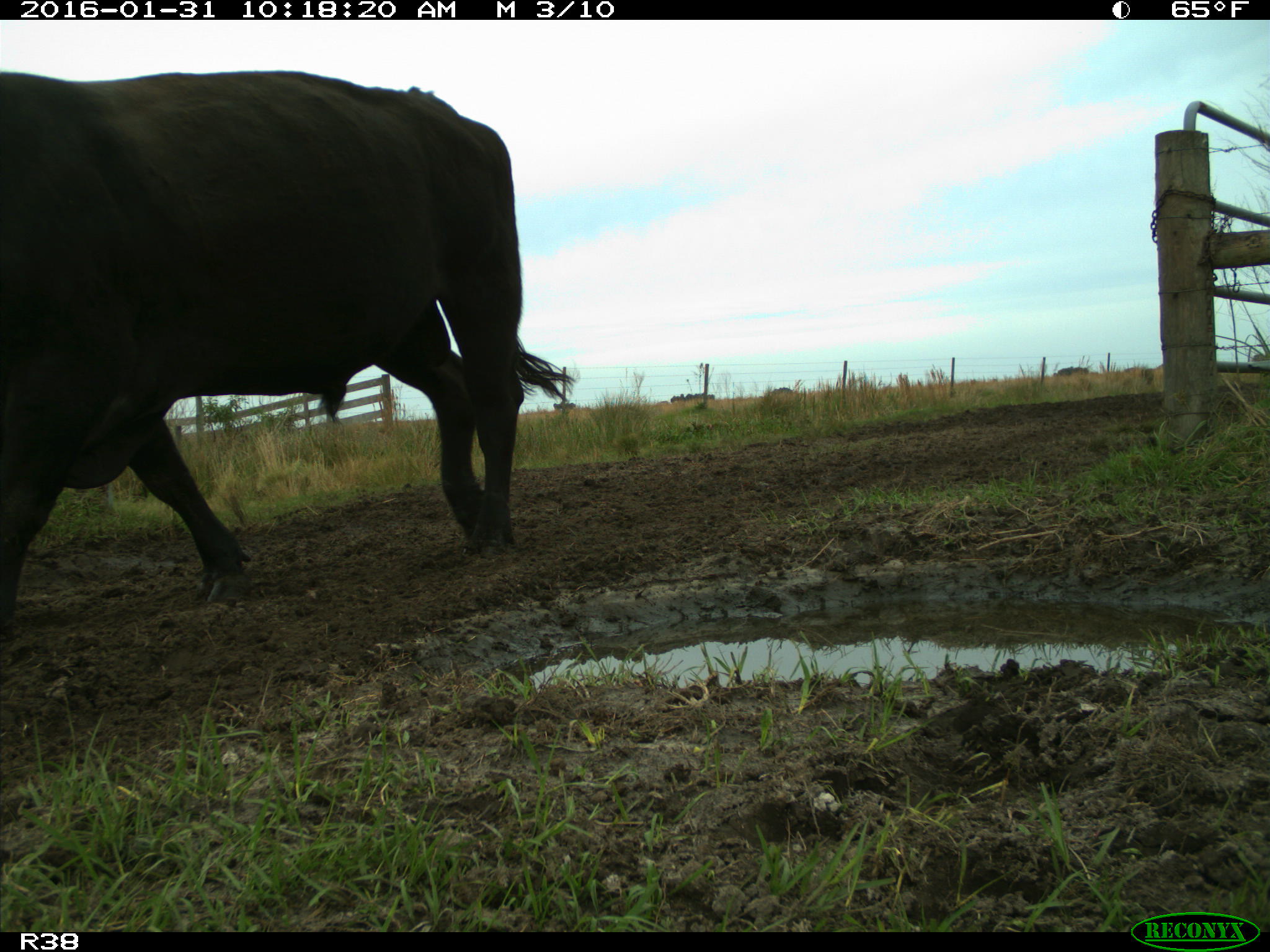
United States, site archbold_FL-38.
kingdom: Animalia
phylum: Chordata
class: Mammalia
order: Artiodactyla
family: Bovidae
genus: Bos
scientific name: Bos taurus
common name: domestic cow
Bos taurus (domestic cow).